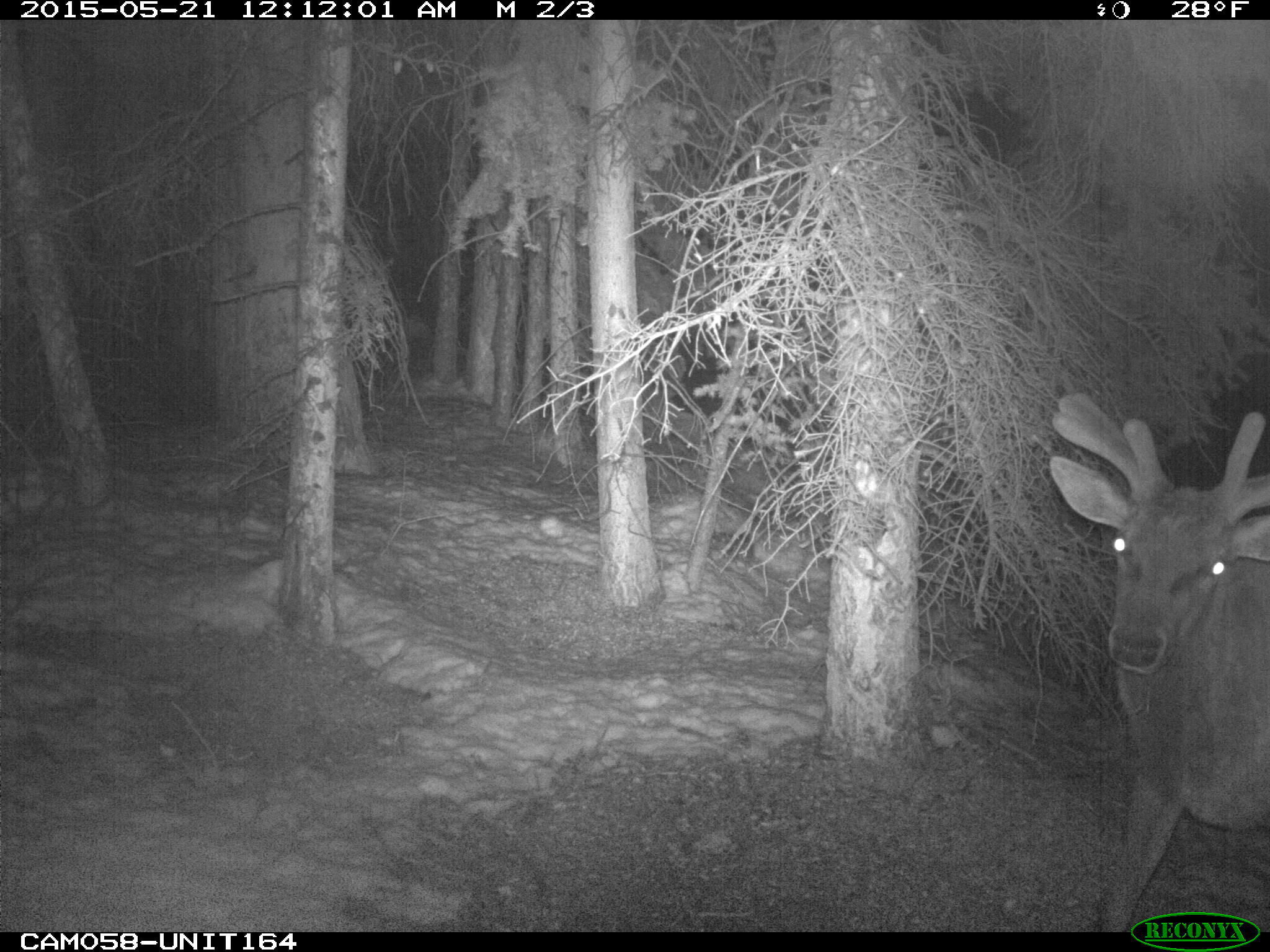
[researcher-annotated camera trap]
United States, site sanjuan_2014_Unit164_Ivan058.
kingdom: Animalia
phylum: Chordata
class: Mammalia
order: Artiodactyla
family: Cervidae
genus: Cervus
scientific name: Cervus elaphus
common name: red deer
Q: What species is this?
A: Cervus elaphus (red deer).